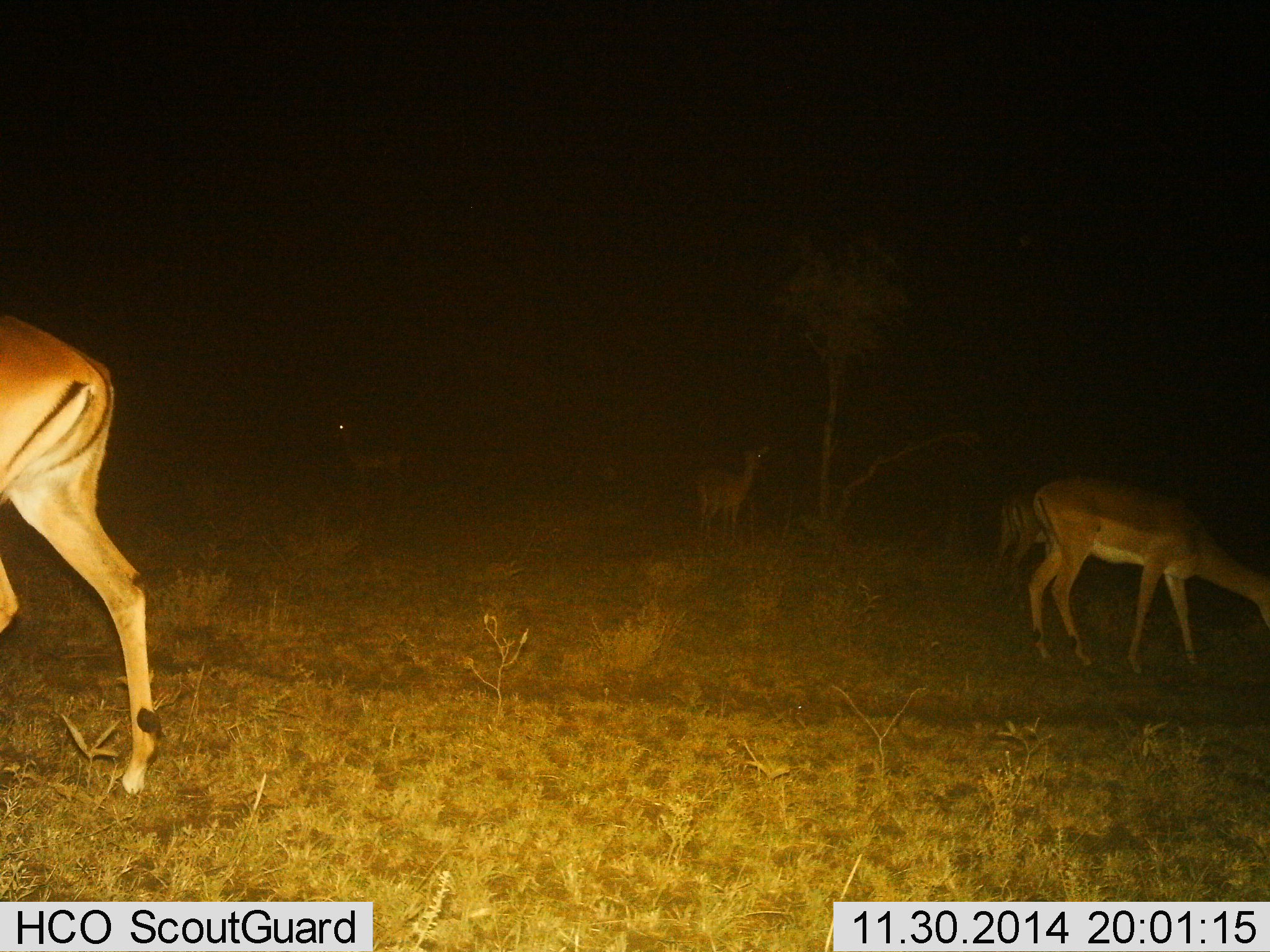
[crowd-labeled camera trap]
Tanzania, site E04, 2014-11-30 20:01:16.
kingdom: Animalia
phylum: Chordata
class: Mammalia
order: Artiodactyla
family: Bovidae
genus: Aepyceros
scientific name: Aepyceros melampus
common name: impala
Impala (Aepyceros melampus), count 5. Behavior (volunteer vote fractions): standing 80%, resting 0%, moving 50%, interacting 0%. Young present (vote fraction): 0%. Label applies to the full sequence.